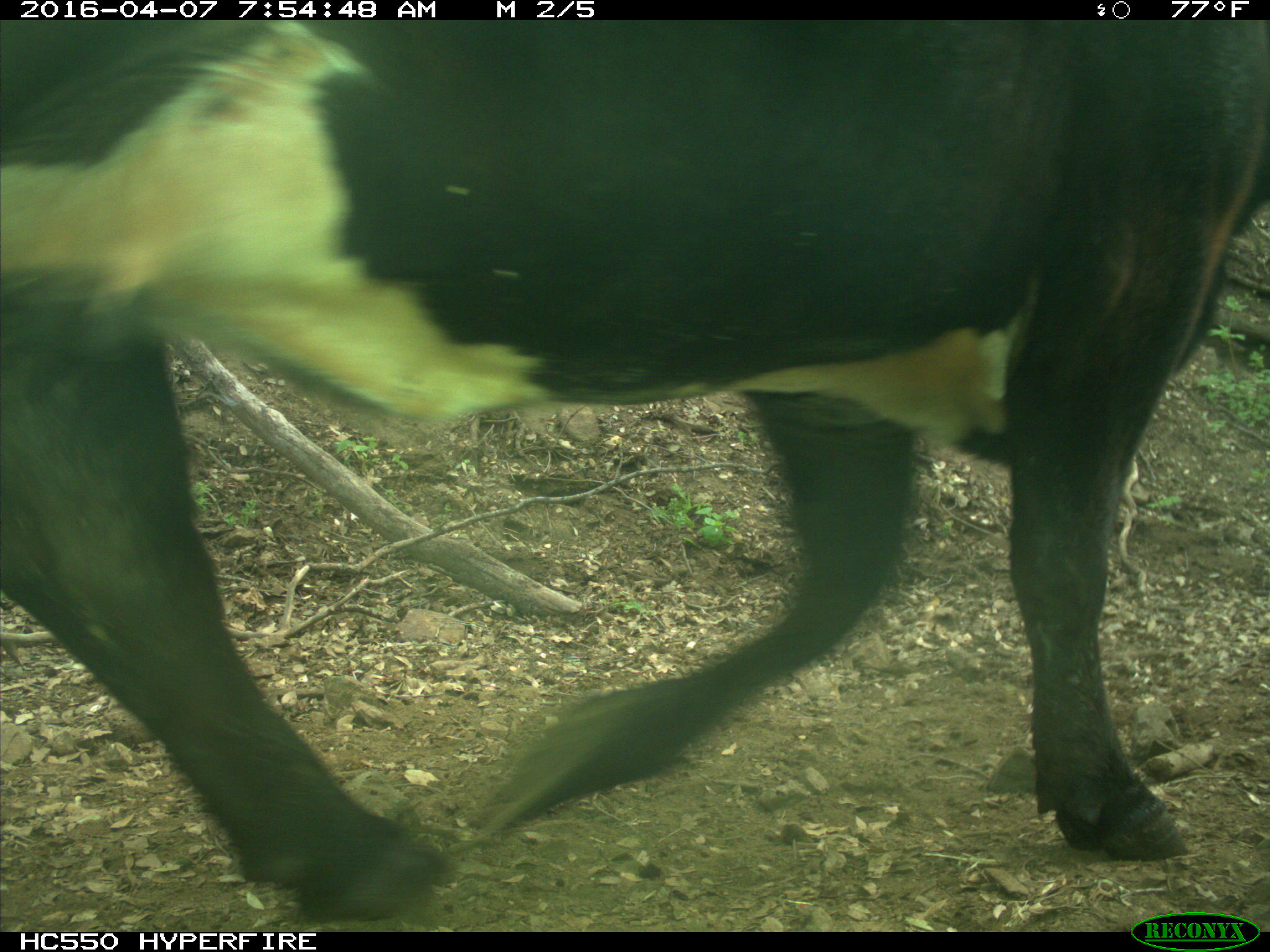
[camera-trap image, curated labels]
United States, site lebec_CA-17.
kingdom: Animalia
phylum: Chordata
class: Mammalia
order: Artiodactyla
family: Bovidae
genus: Bos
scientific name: Bos taurus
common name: domestic cow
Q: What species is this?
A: Bos taurus (domestic cow).